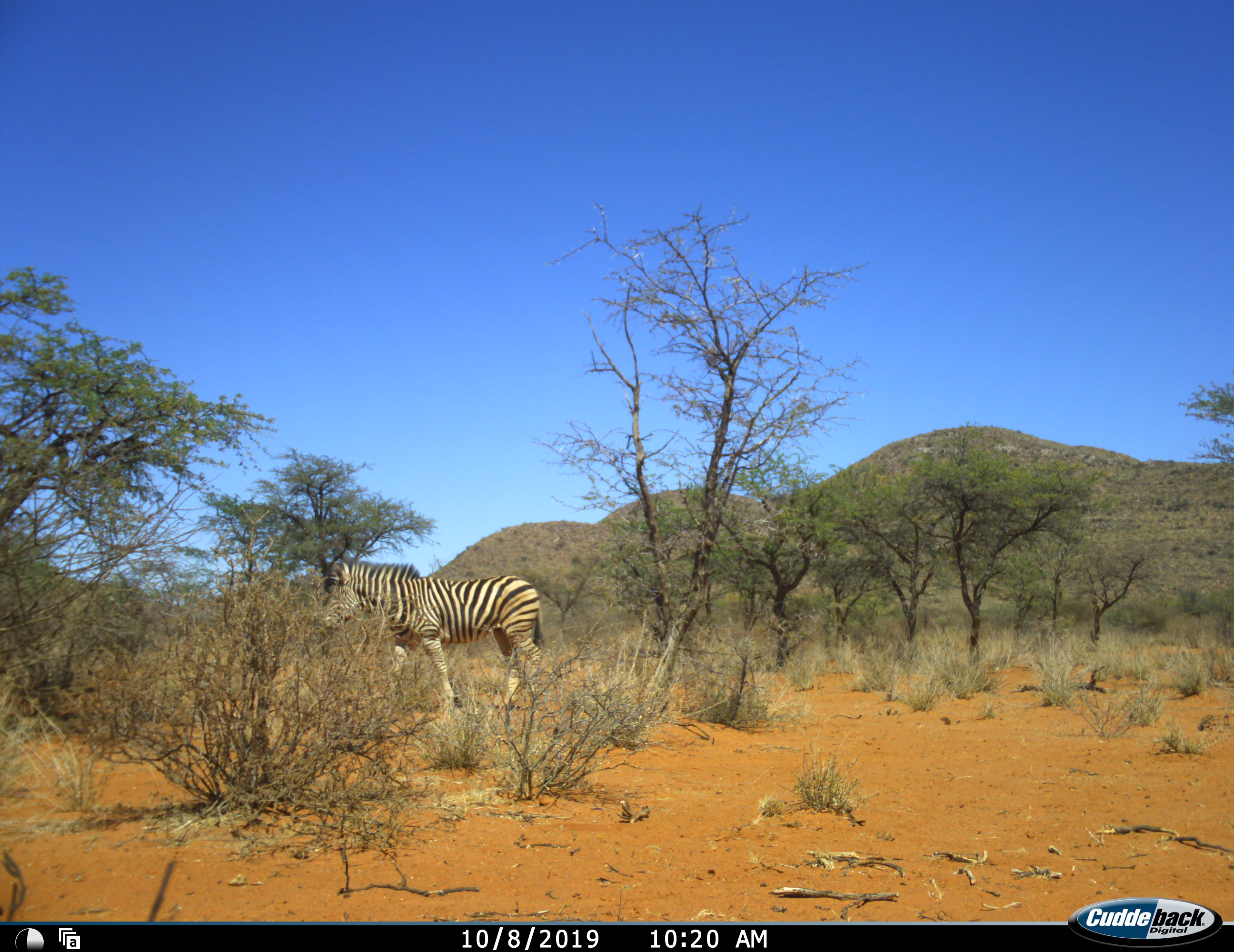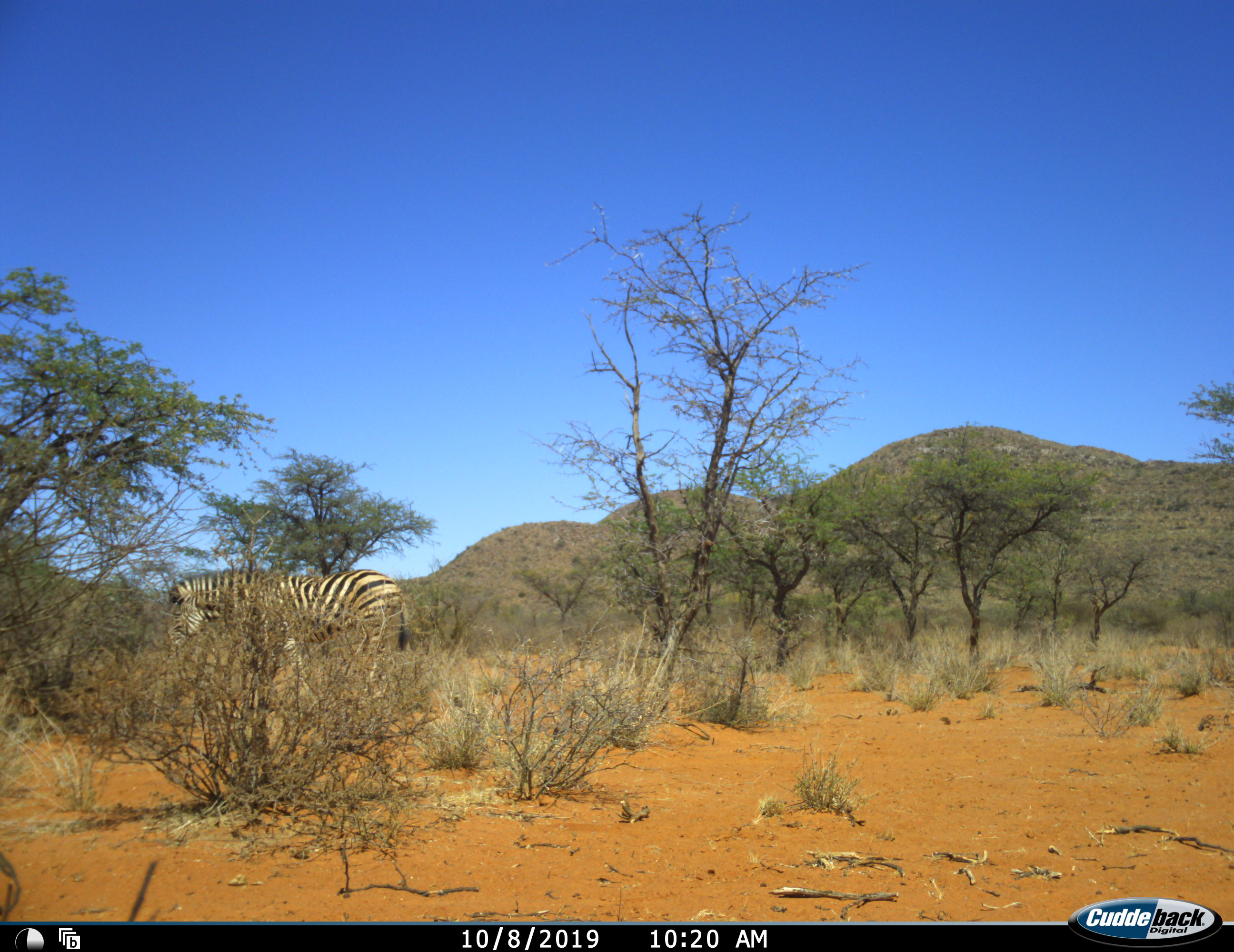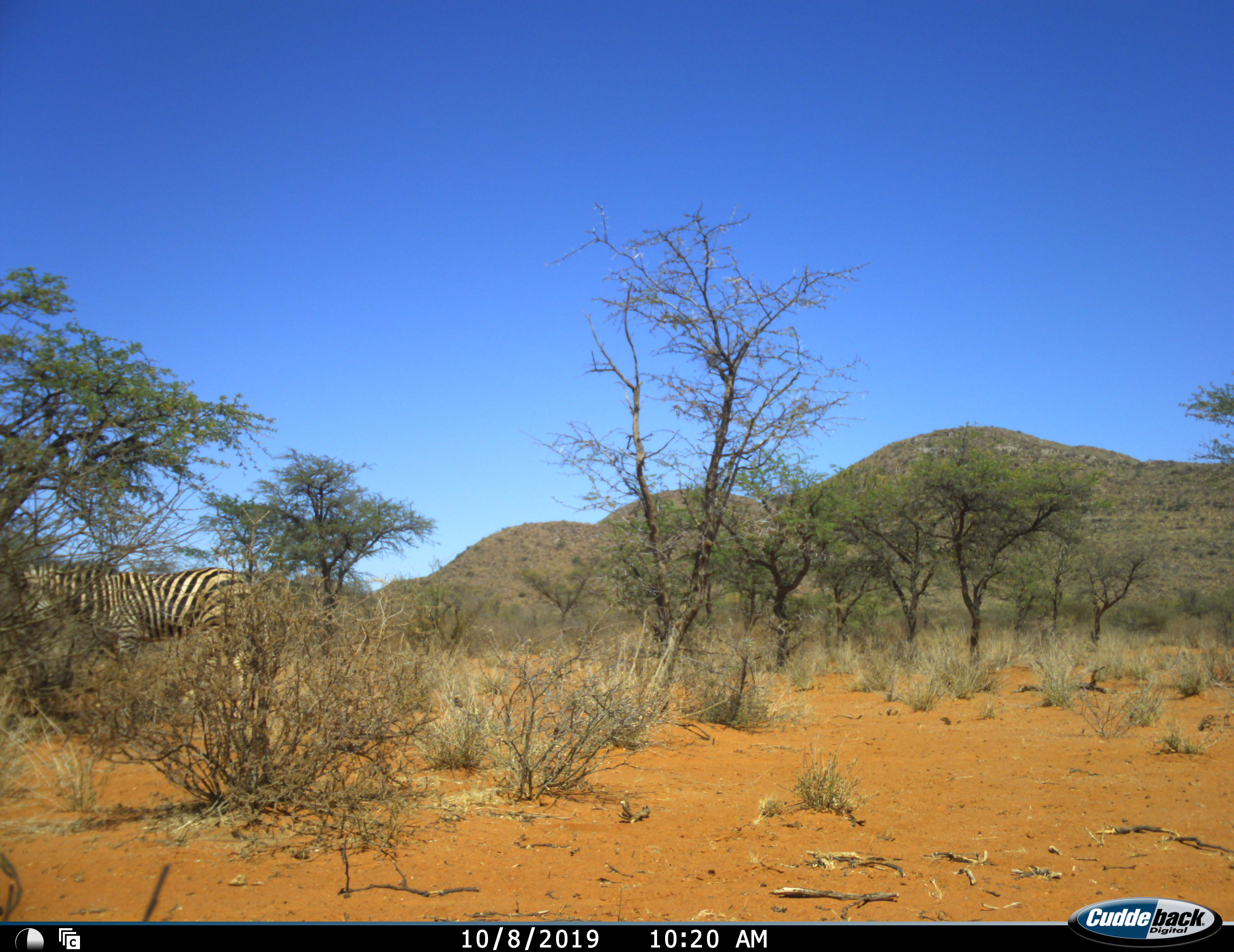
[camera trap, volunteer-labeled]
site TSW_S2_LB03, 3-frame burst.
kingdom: Animalia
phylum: Chordata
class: Mammalia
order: Perissodactyla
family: Equidae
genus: Equus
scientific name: Equus quagga burchellii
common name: burchell's zebra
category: zebraburchells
Zebraburchells (burchell's zebra) (Equus quagga burchellii), count 1. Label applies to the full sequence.